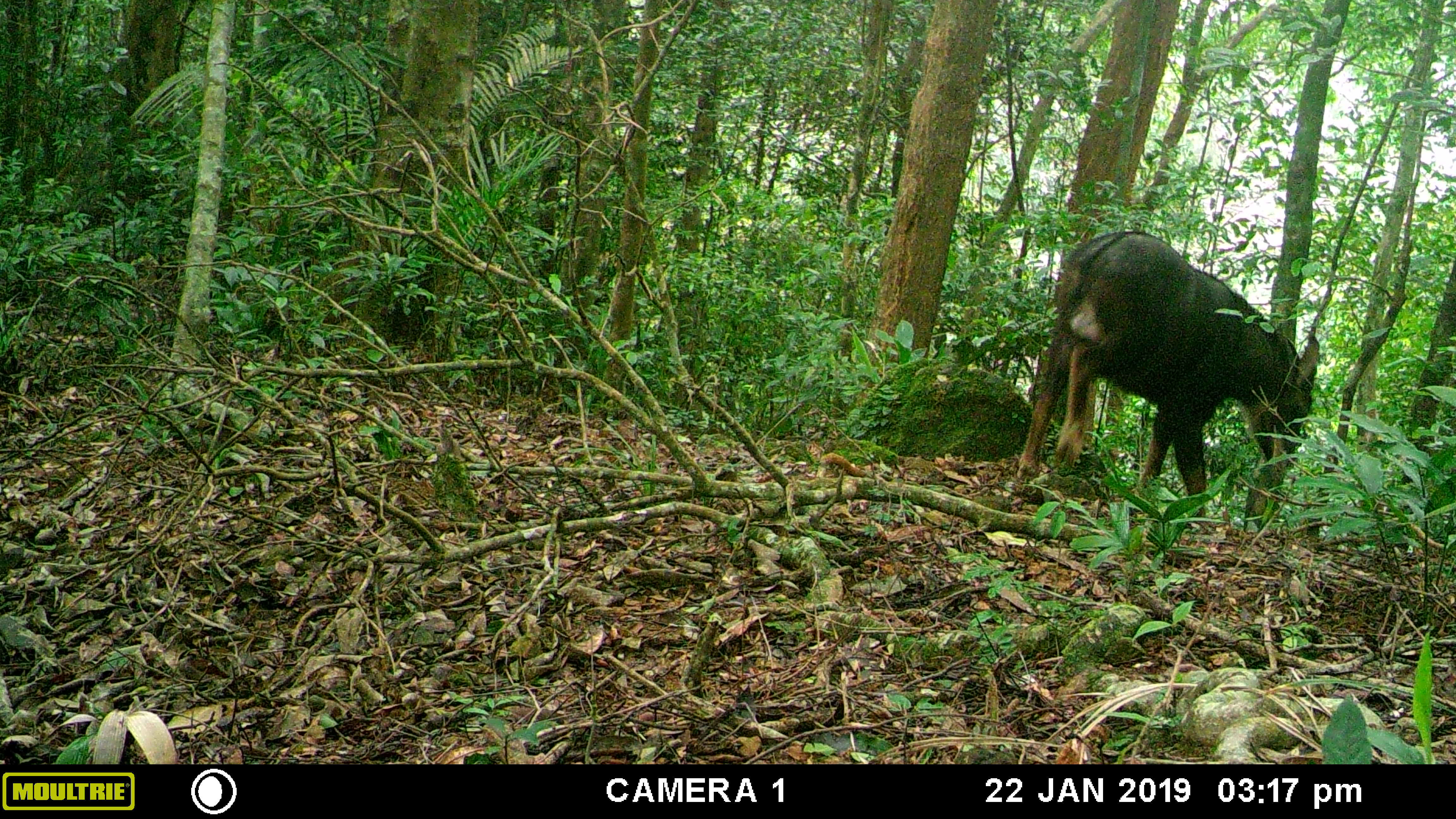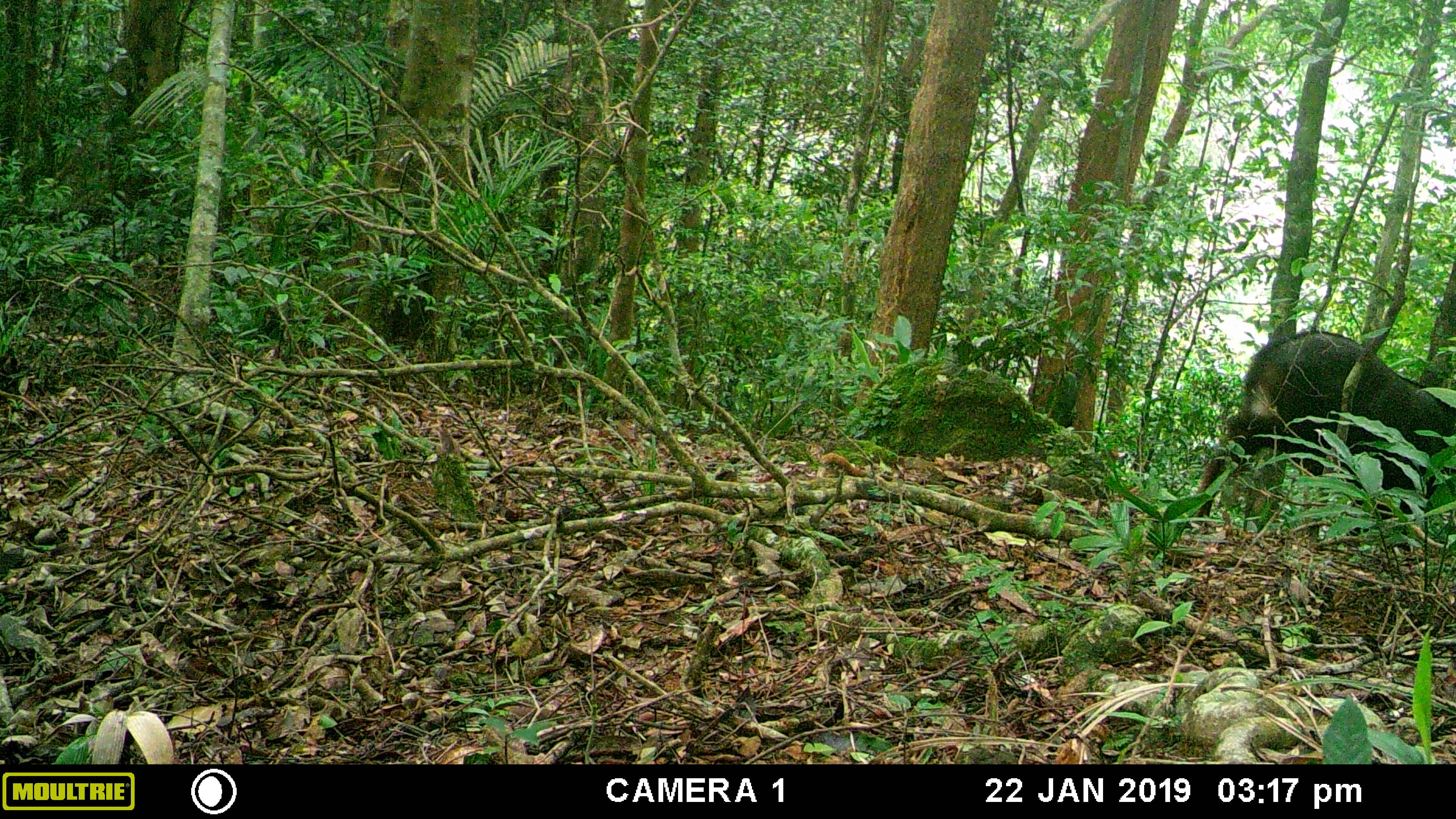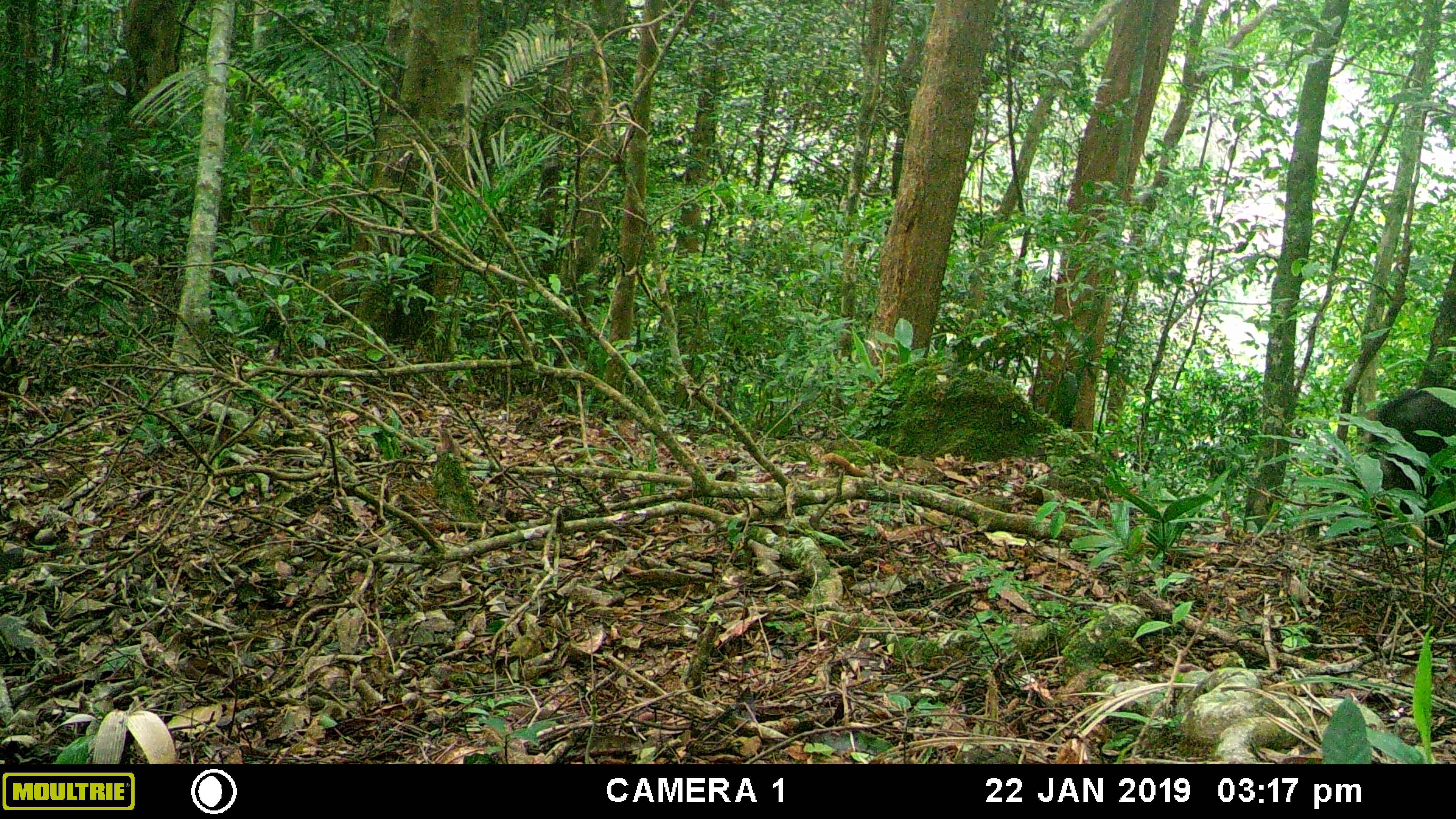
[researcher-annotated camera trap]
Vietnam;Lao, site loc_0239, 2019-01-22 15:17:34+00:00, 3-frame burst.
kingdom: Animalia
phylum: Chordata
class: Mammalia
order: Artiodactyla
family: Bovidae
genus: Capricornis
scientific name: Capricornis sumatraensis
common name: chinese serow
Chinese serow (Capricornis sumatraensis). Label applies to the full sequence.